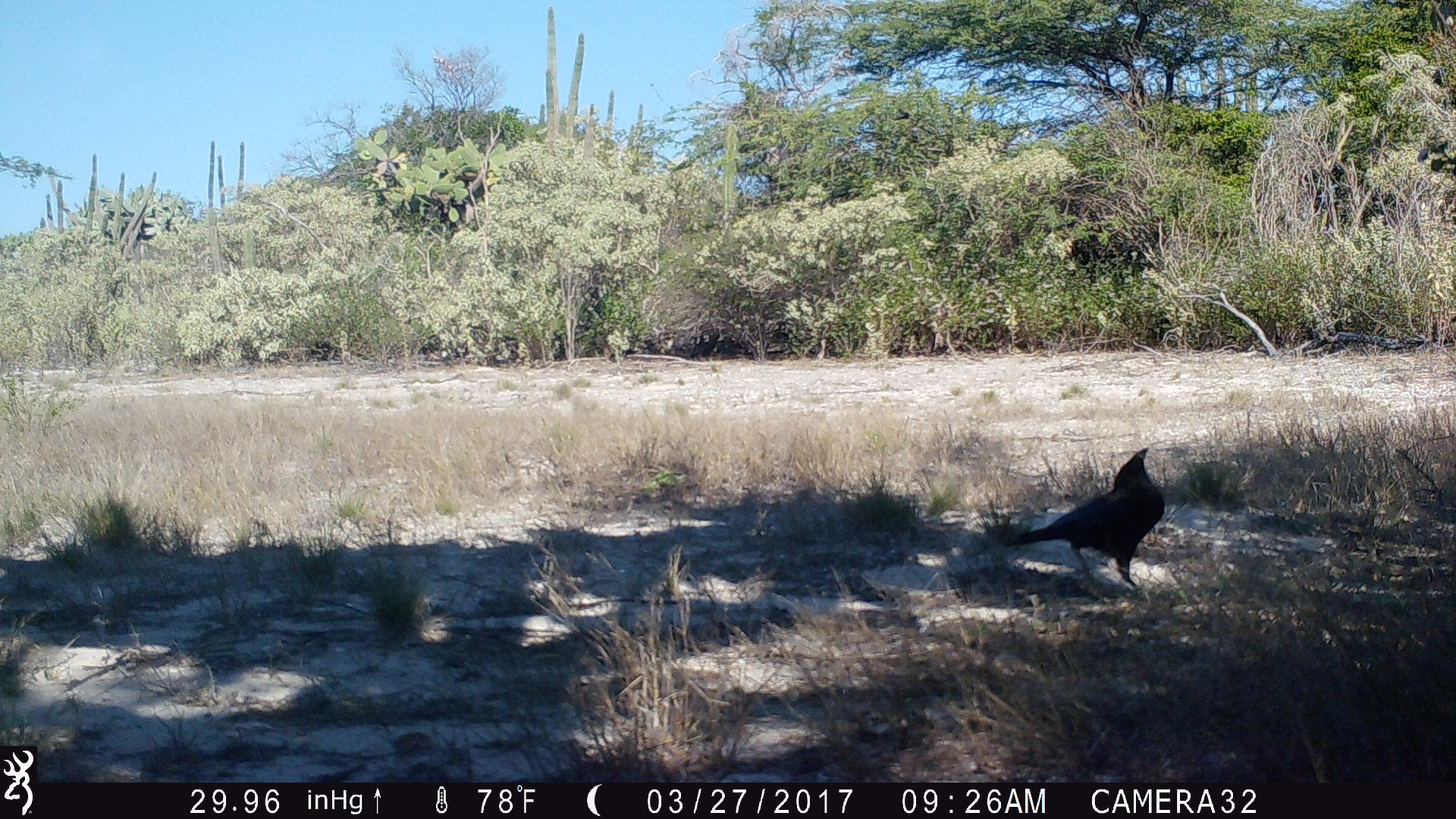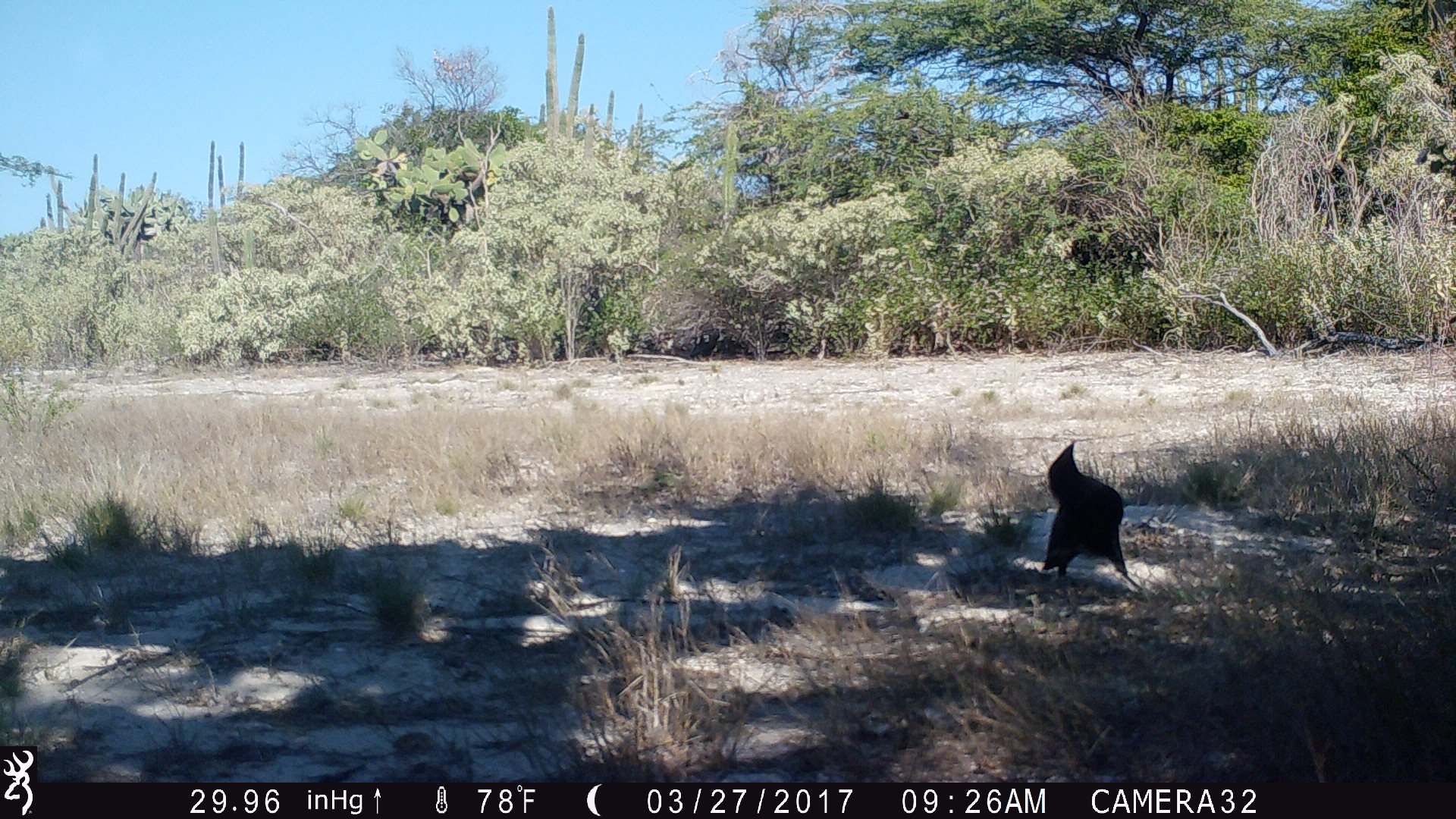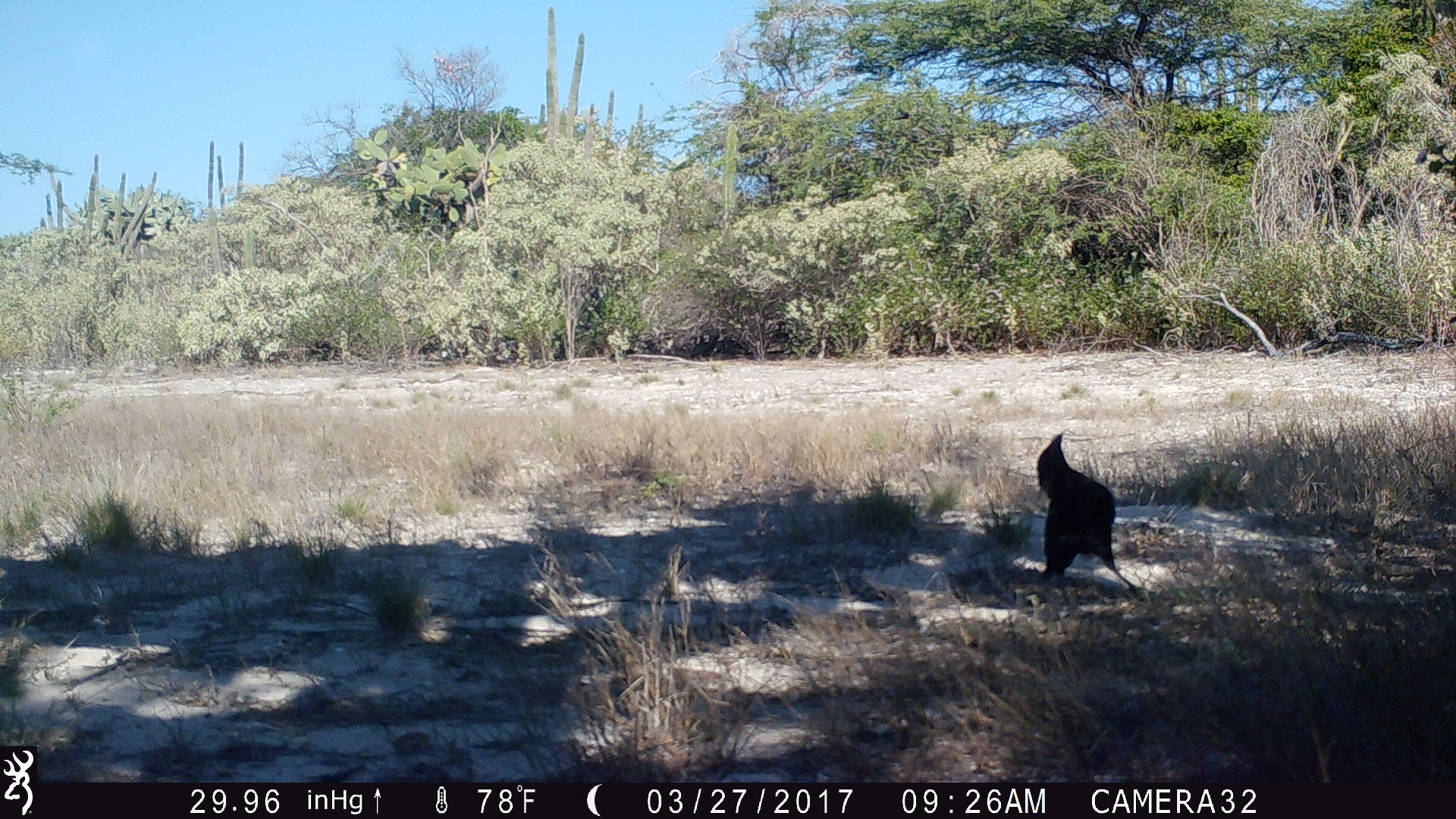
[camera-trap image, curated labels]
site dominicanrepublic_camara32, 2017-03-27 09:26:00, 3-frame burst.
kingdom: Animalia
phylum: Chordata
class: Aves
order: Passeriformes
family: Corvidae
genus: Corvus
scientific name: Corvus corax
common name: raven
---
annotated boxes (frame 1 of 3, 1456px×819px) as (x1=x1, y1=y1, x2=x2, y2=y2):
raven: (x1=997, y1=445, x2=1169, y2=594)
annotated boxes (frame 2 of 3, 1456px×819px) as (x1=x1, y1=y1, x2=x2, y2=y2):
raven: (x1=1038, y1=439, x2=1133, y2=587)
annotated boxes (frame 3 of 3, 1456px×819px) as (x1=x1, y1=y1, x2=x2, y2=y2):
raven: (x1=1034, y1=428, x2=1119, y2=586)